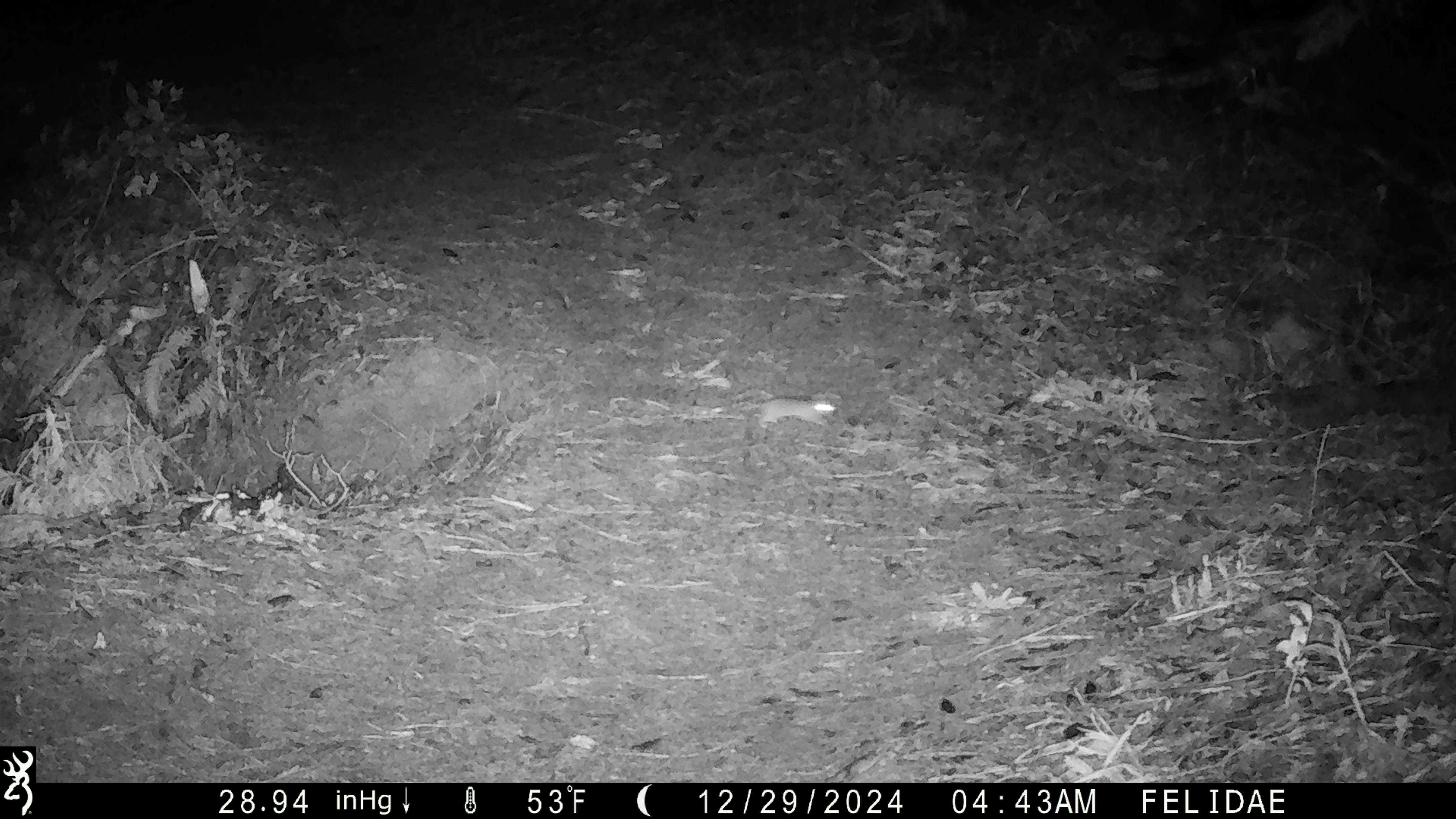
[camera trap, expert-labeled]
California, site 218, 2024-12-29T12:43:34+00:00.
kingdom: Animalia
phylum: Chordata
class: Mammalia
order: Rodentia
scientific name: Rodentia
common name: mouse or rat